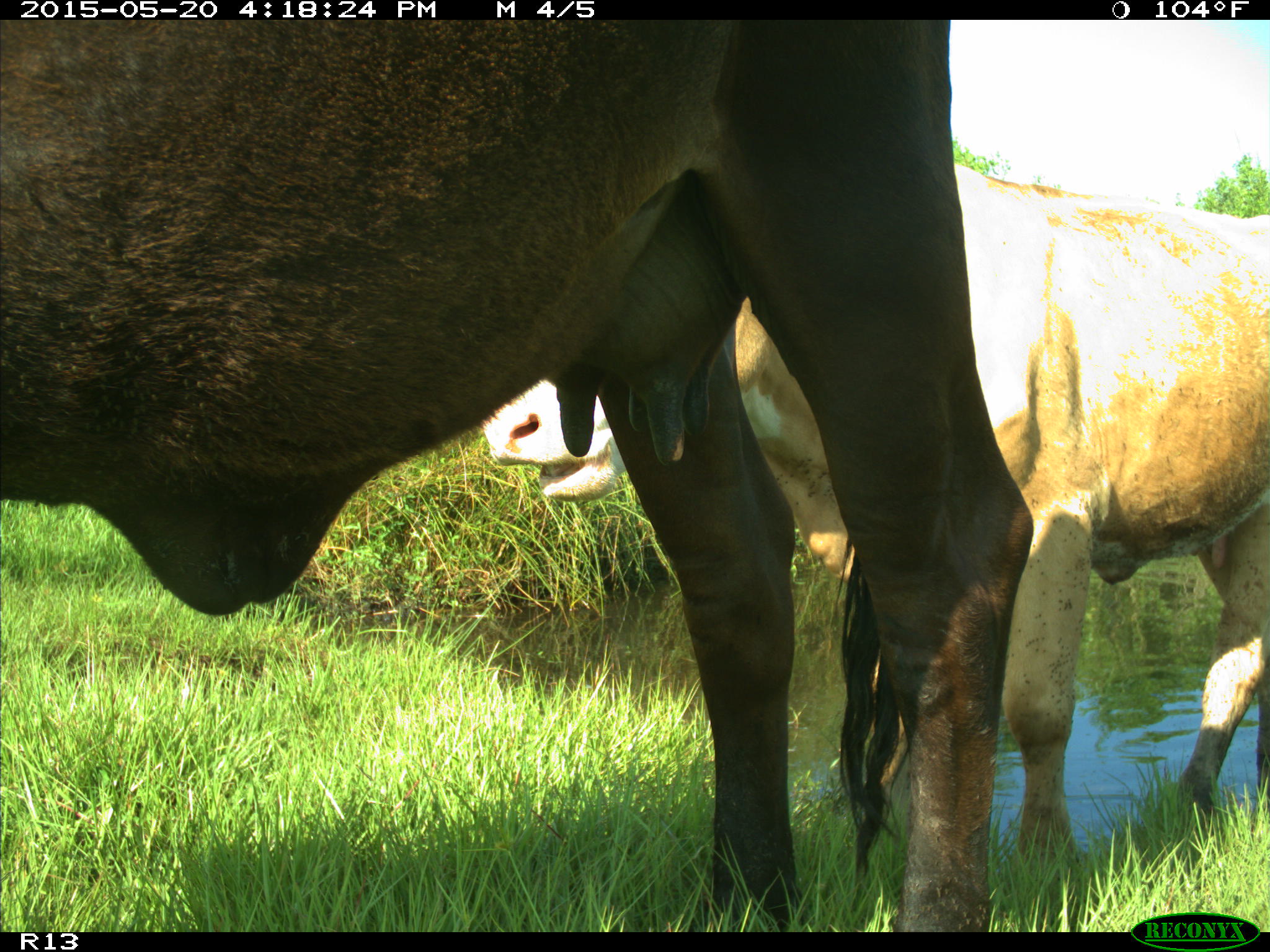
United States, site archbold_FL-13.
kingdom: Animalia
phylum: Chordata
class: Mammalia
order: Artiodactyla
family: Bovidae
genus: Bos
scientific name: Bos taurus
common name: domestic cow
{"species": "Bos taurus (domestic cow)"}